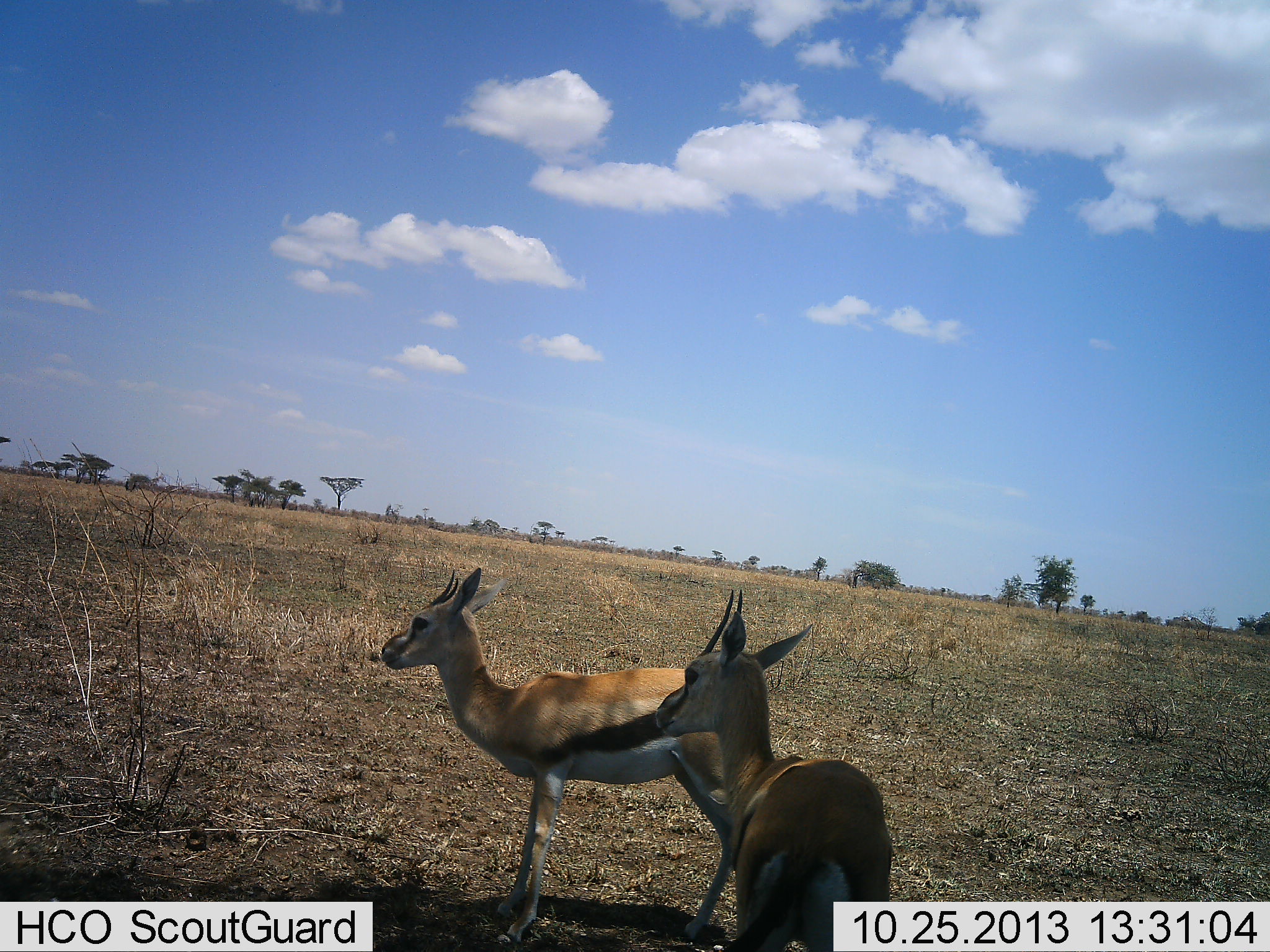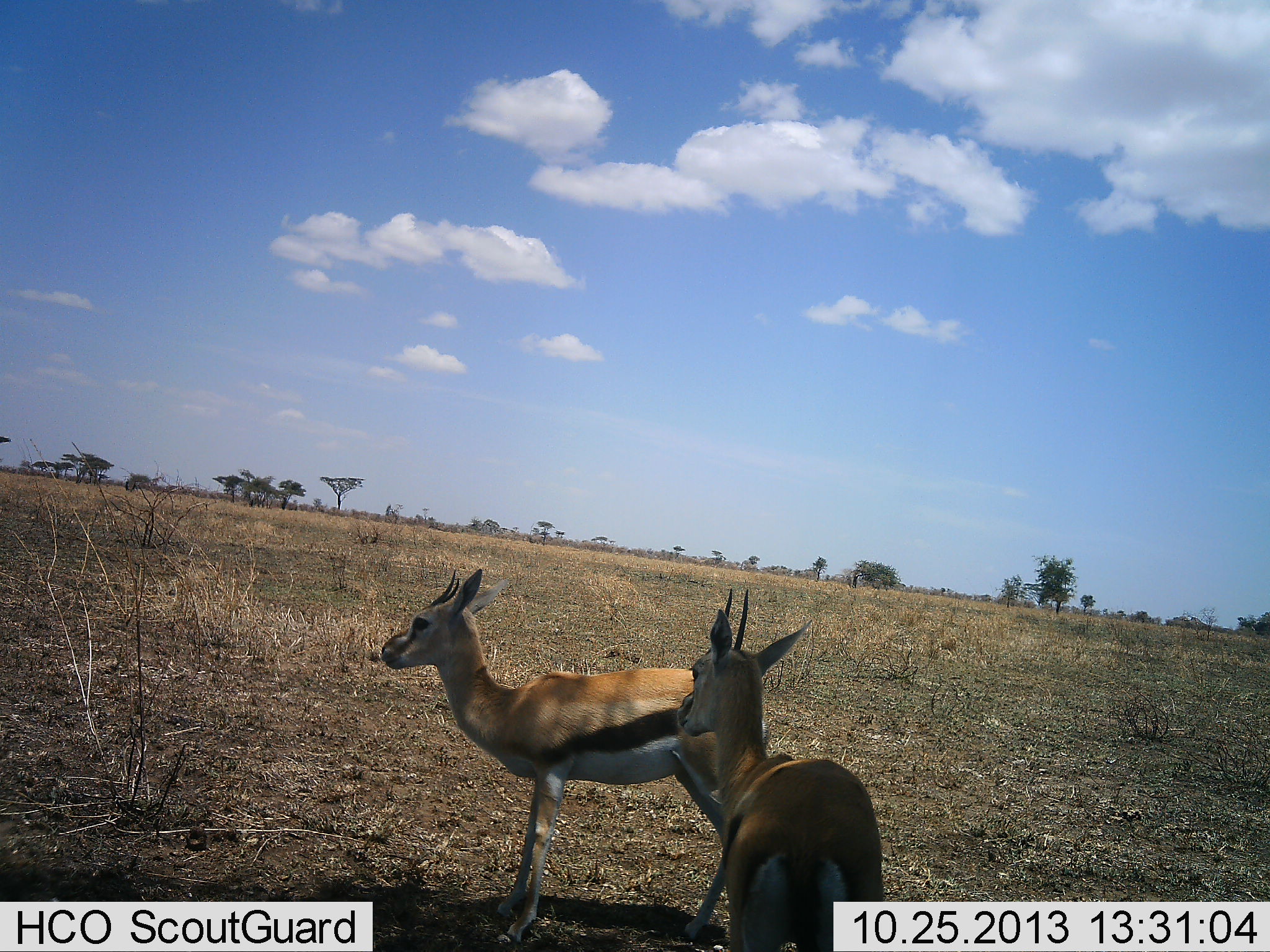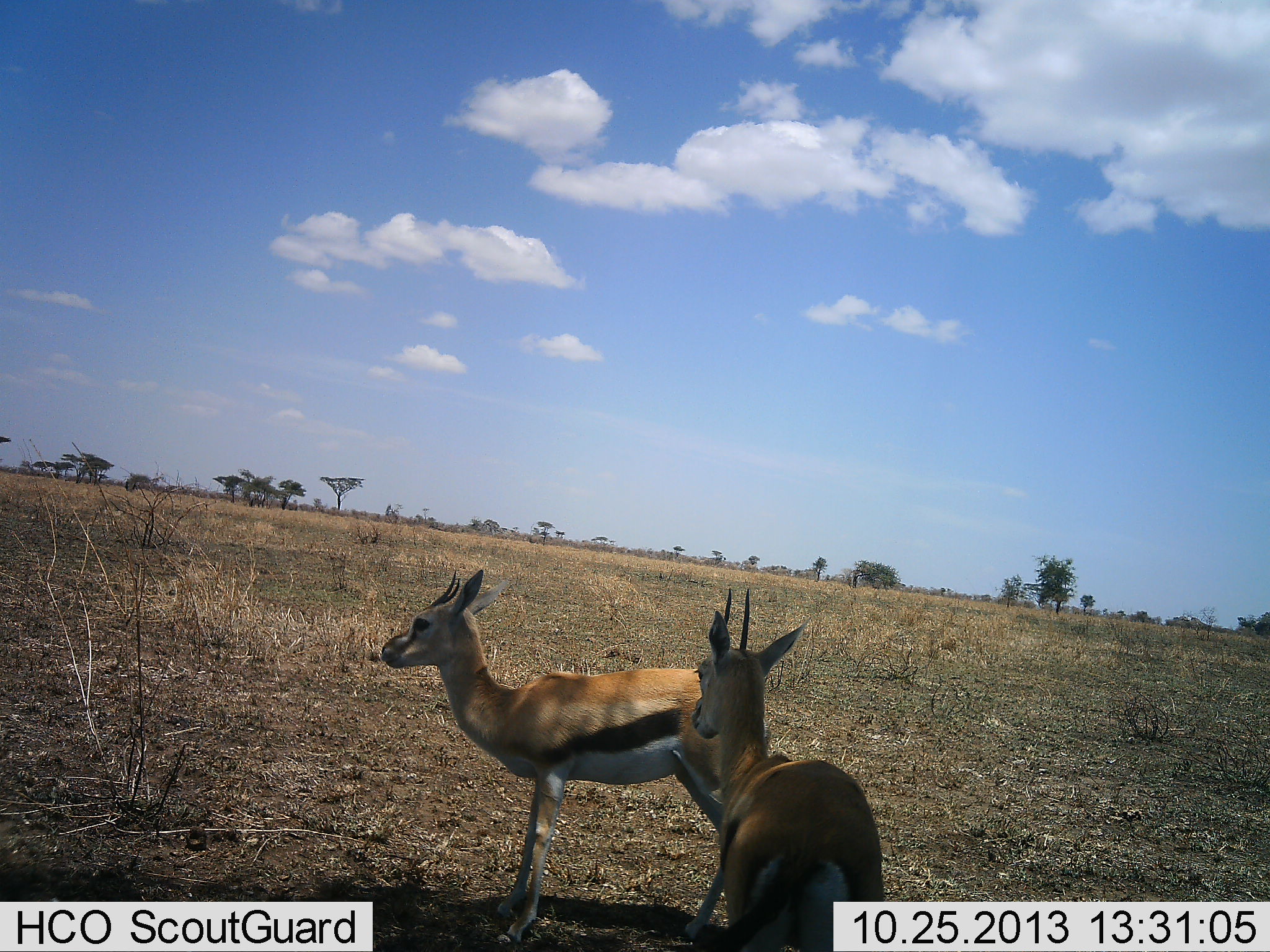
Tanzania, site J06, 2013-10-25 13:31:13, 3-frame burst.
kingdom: Animalia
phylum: Chordata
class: Mammalia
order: Artiodactyla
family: Bovidae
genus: Eudorcas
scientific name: Eudorcas thomsonii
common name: thomson's gazelle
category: gazellethomsons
Gazellethomsons (thomson's gazelle) (Eudorcas thomsonii), count 2. Behavior (volunteer vote fractions): standing 100%, resting 0%, moving 0%, interacting 20%. Young present (vote fraction): 0%. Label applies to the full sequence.